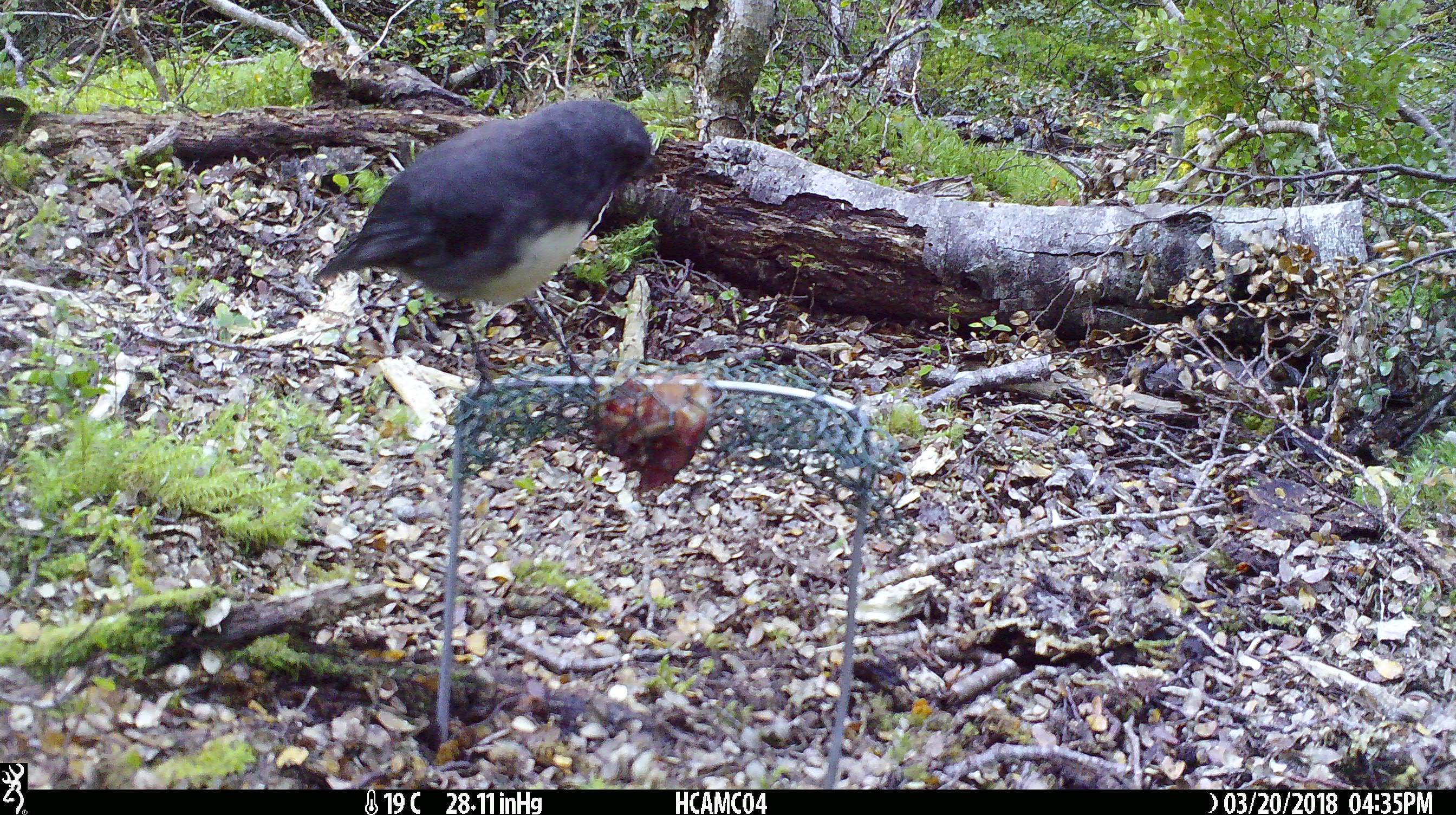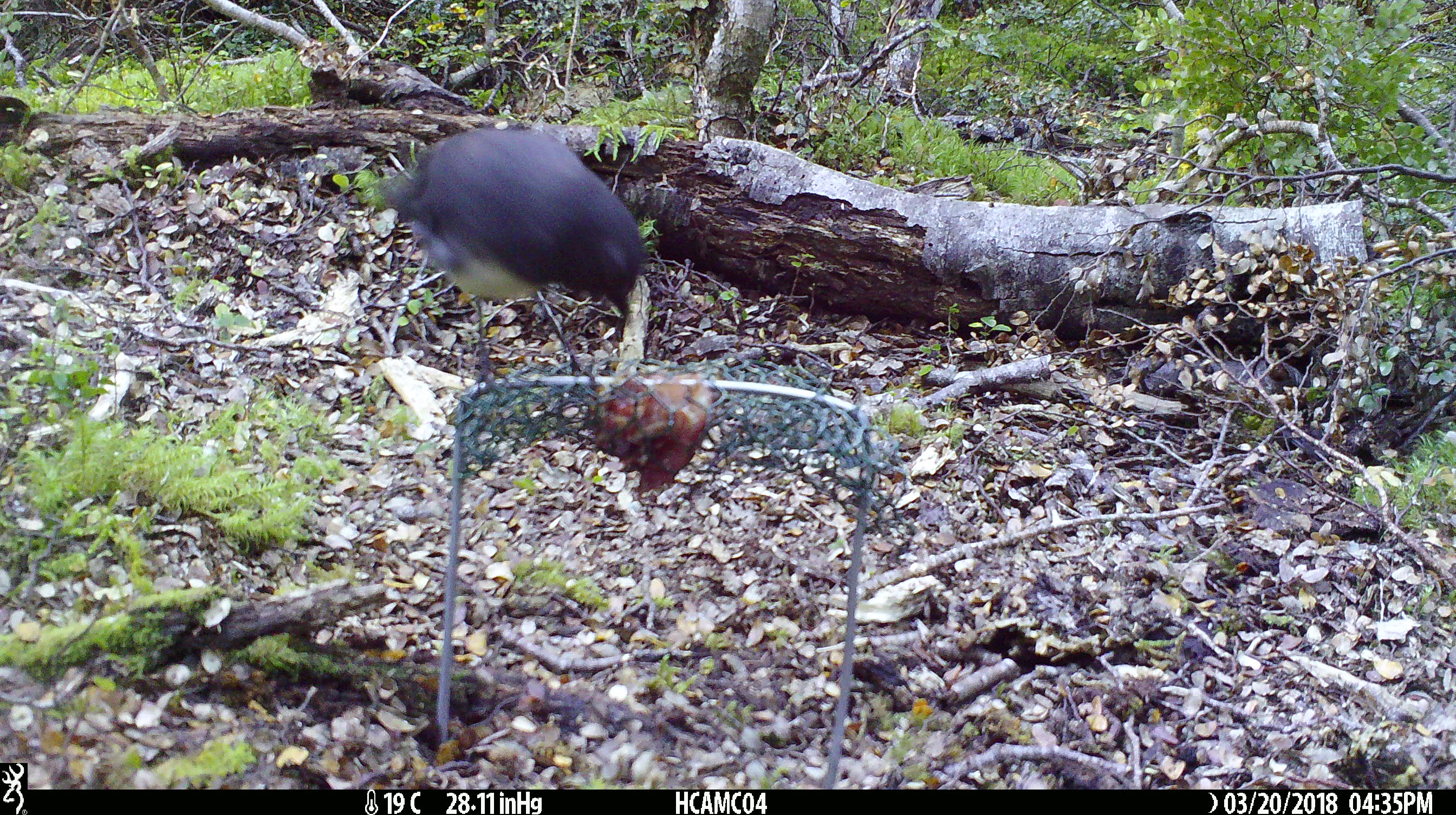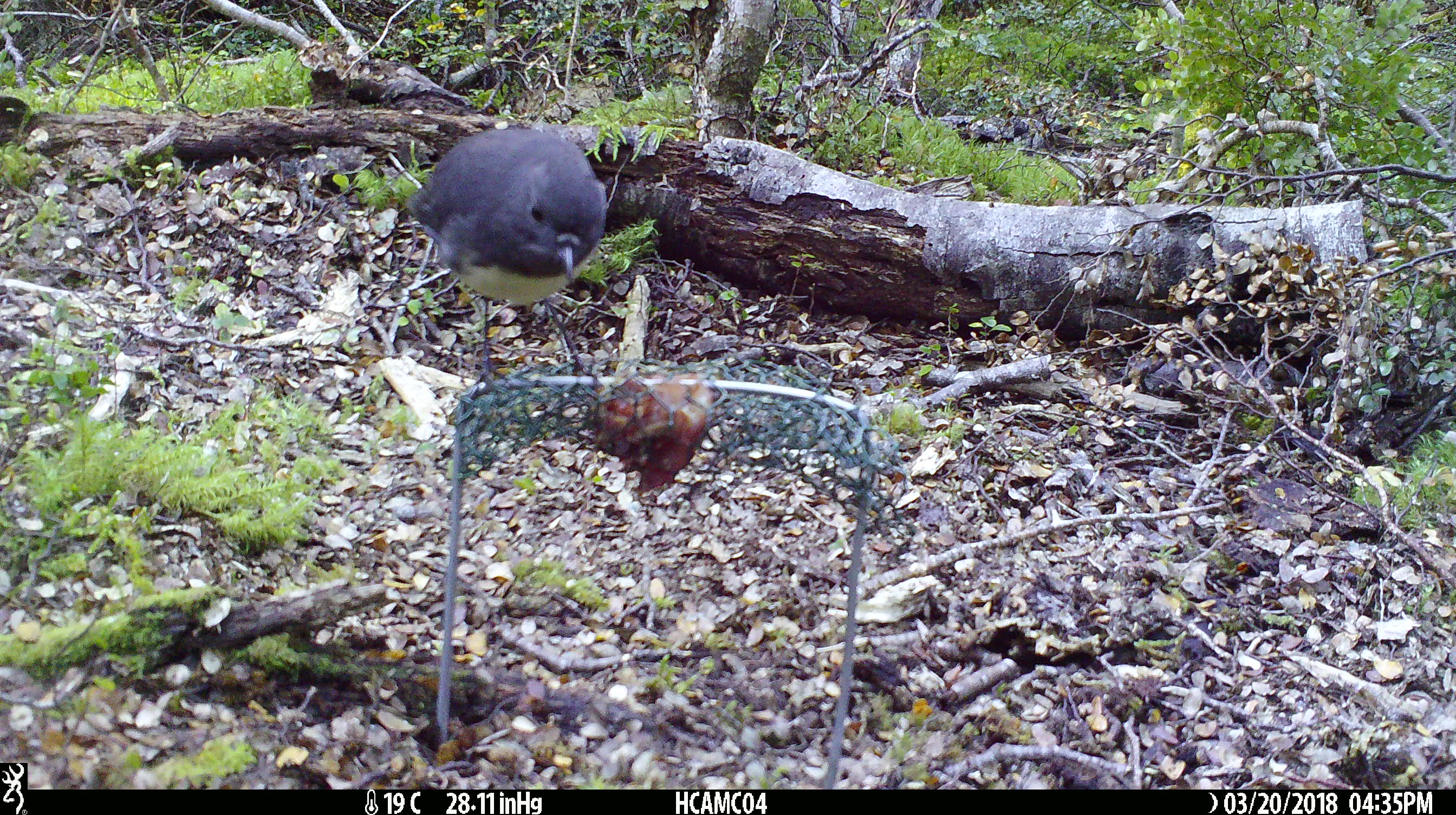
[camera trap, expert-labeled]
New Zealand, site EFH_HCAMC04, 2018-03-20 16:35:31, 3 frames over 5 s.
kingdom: Animalia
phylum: Chordata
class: Aves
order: Passeriformes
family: Petroicidae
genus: Petroica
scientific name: Petroica australis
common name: new zealand robin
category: robin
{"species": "robin (new zealand robin) (Petroica australis)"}